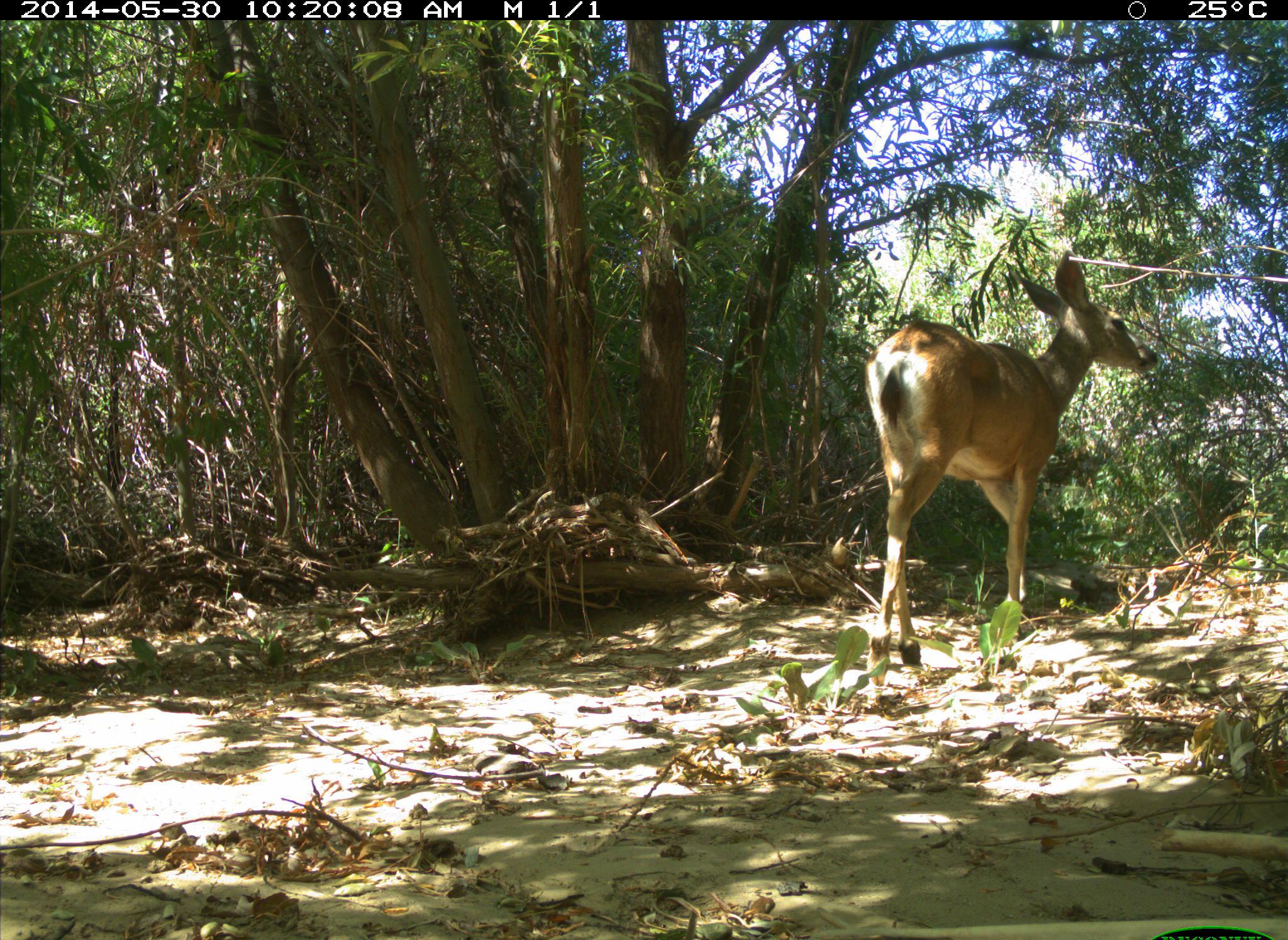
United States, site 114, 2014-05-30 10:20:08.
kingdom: Animalia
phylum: Chordata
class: Mammalia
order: Artiodactyla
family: Cervidae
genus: Odocoileus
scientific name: Odocoileus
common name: deer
Deer (Odocoileus).